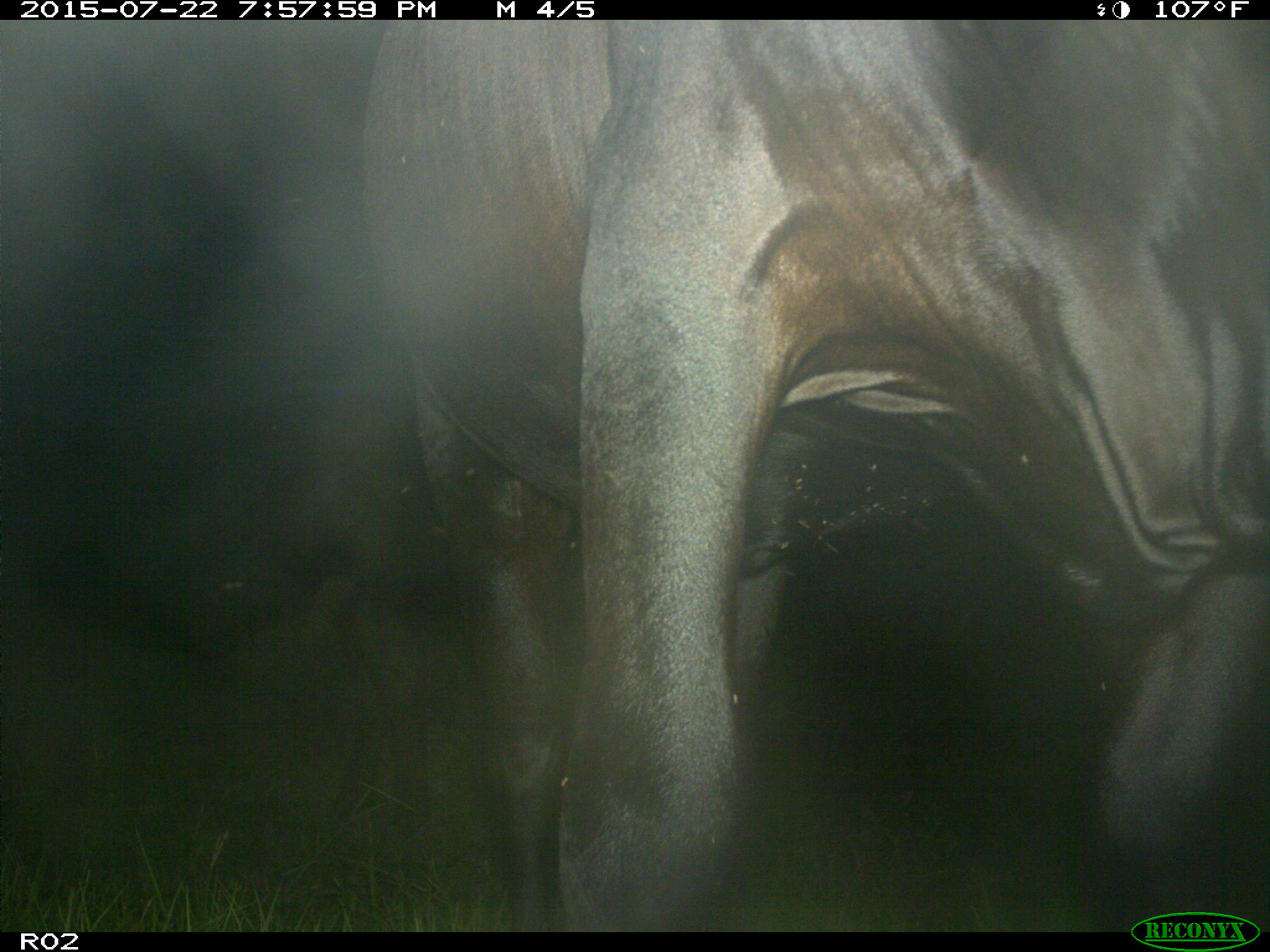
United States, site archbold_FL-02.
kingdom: Animalia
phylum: Chordata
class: Mammalia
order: Artiodactyla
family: Bovidae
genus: Bos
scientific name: Bos taurus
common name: domestic cow